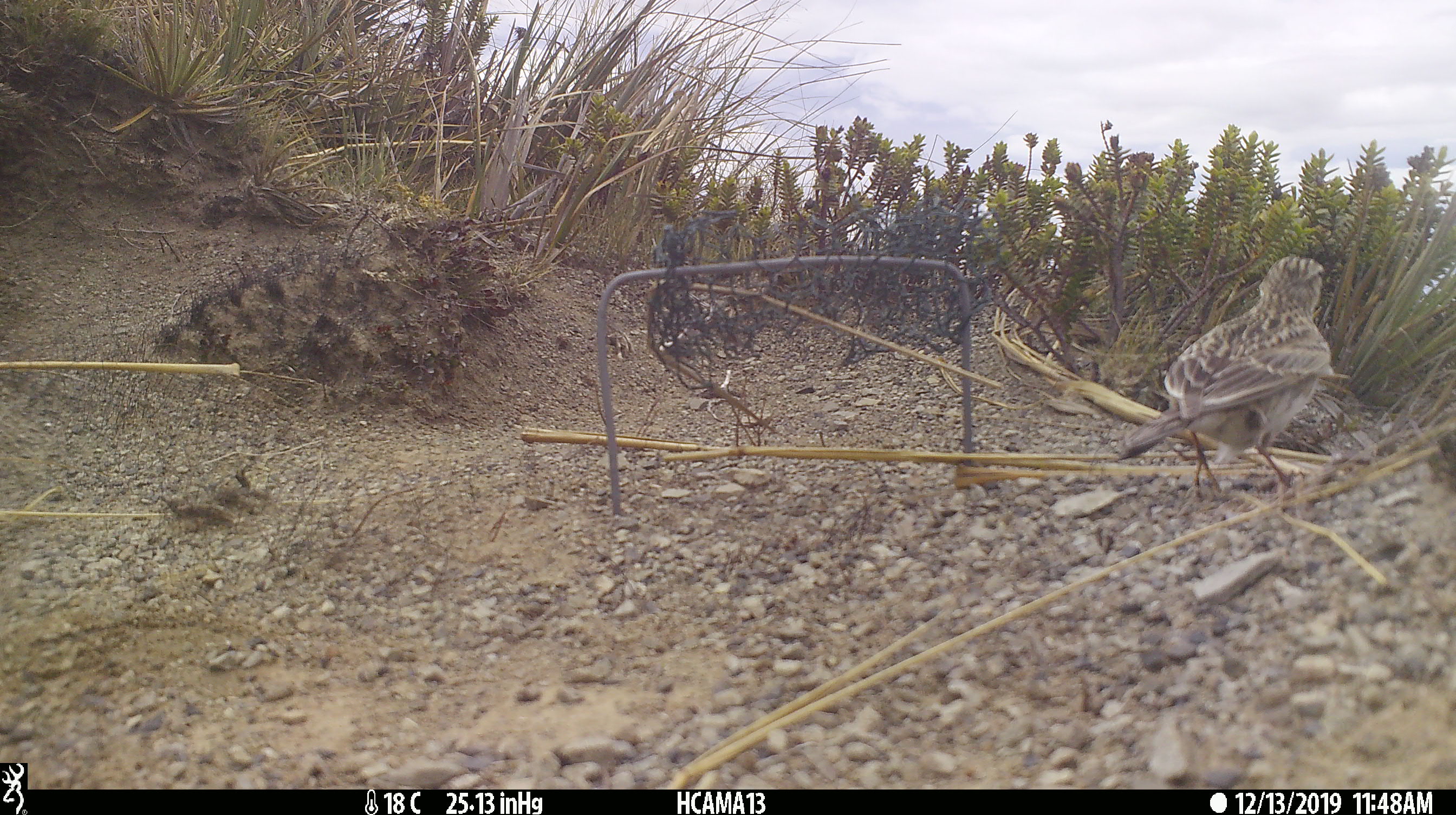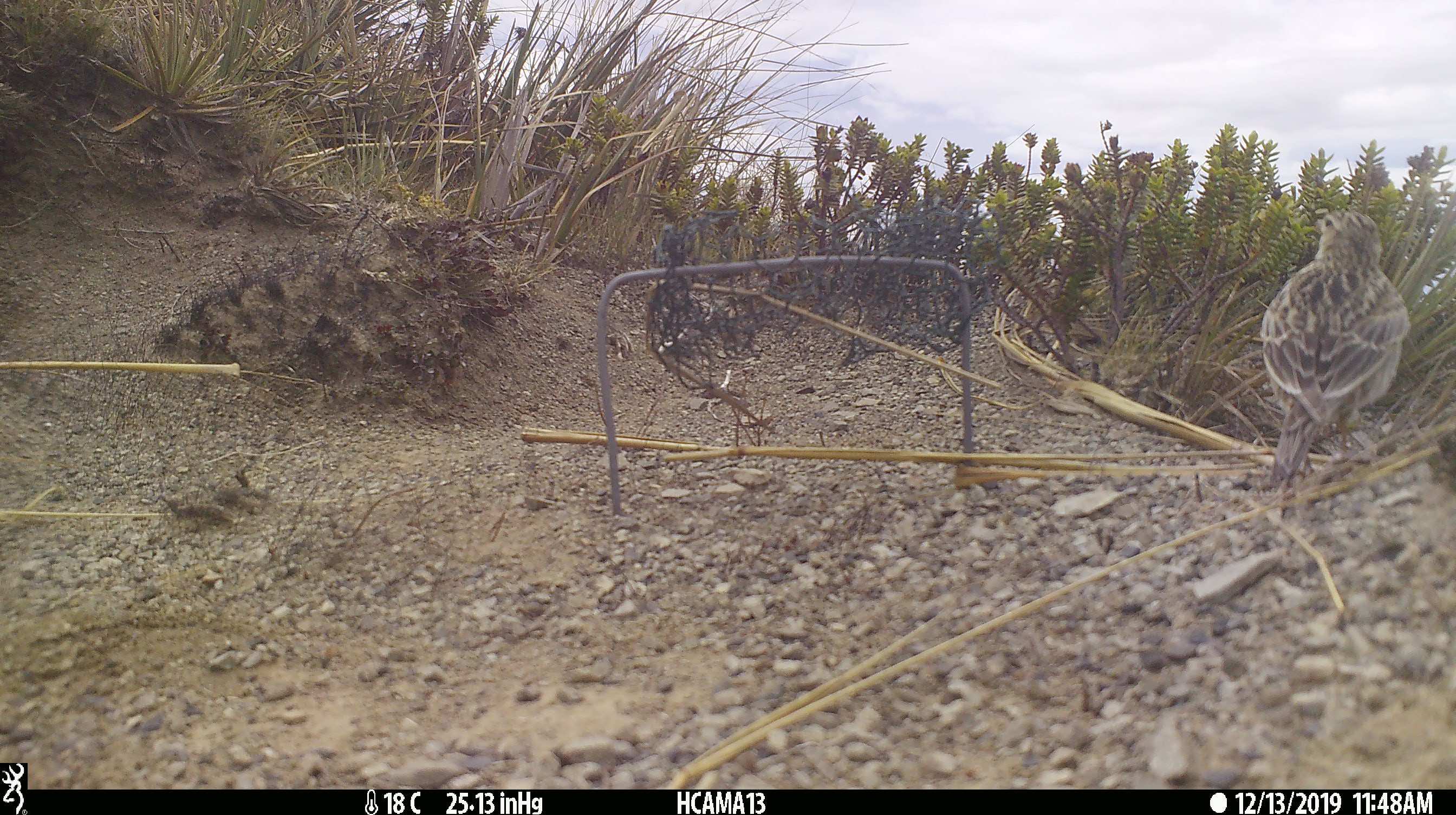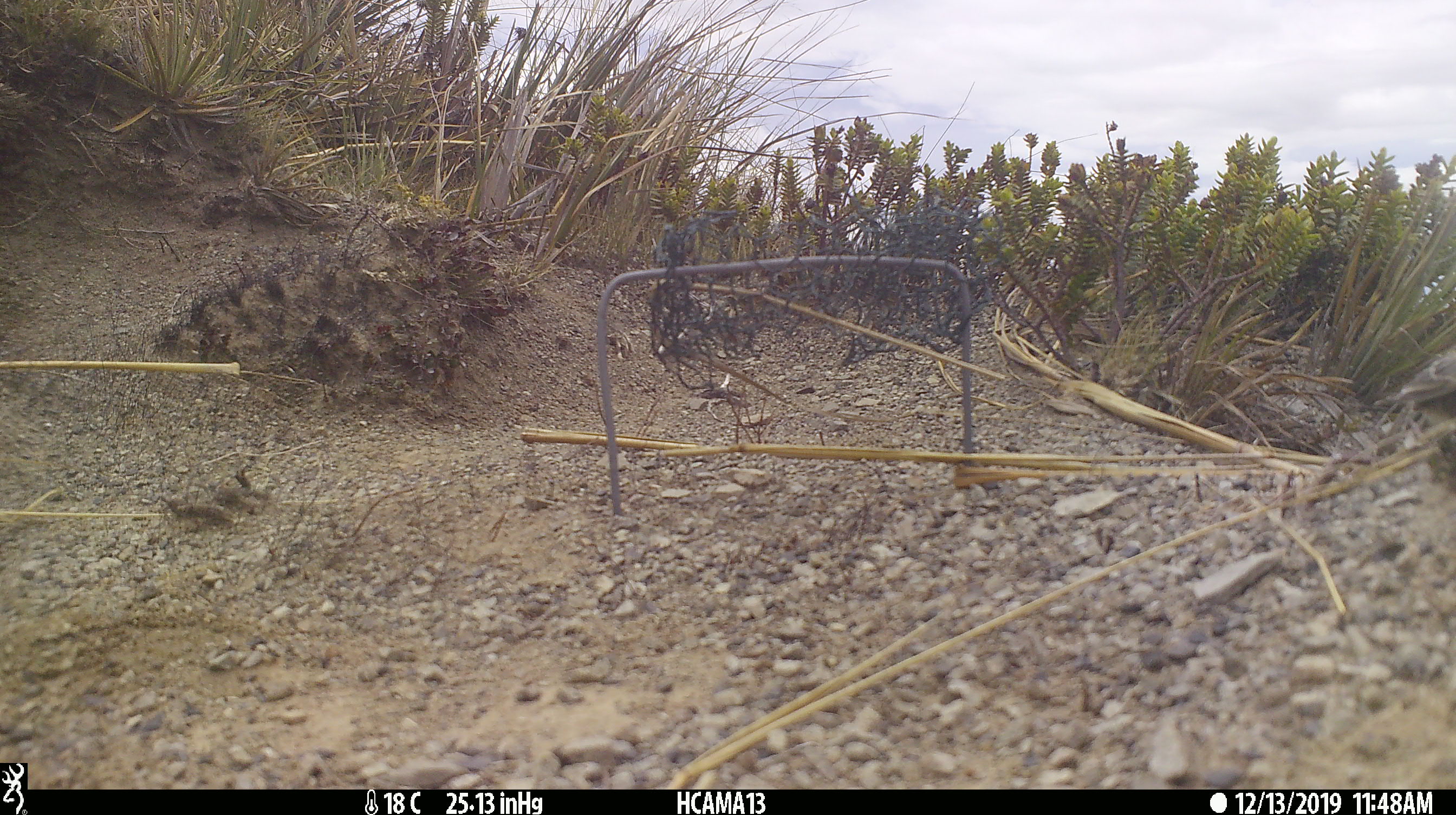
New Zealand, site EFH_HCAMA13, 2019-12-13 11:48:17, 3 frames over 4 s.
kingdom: Animalia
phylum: Chordata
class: Aves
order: Passeriformes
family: Motacillidae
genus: Anthus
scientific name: Anthus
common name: pipit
Pipit (Anthus).